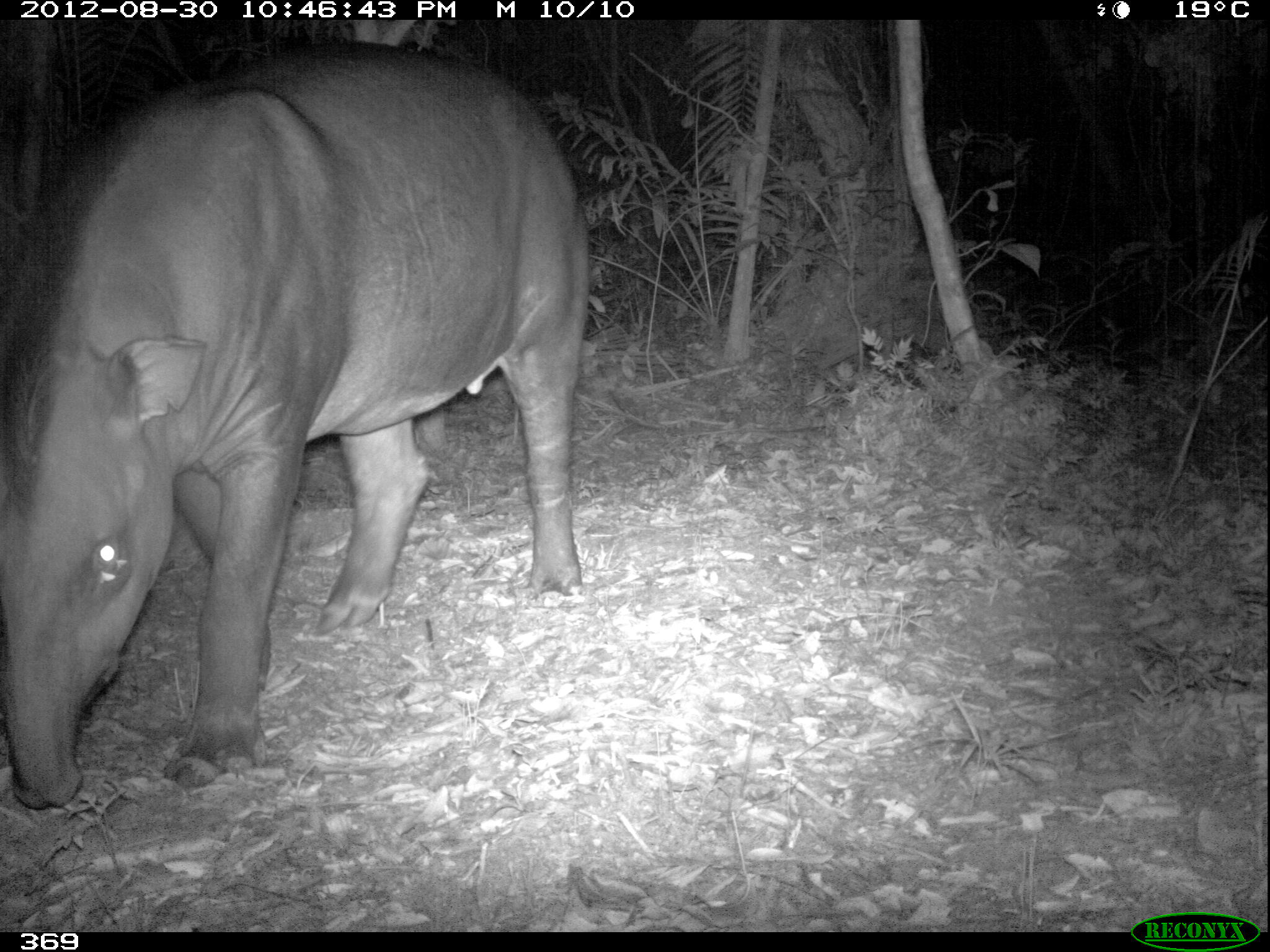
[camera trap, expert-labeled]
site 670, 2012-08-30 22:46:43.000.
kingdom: Animalia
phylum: Chordata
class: Mammalia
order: Perissodactyla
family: Tapiridae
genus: Tapirus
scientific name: Tapirus terrestris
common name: south american tapir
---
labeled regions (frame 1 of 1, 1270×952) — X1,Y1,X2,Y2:
tapirus terrestris: 0,38,592,808